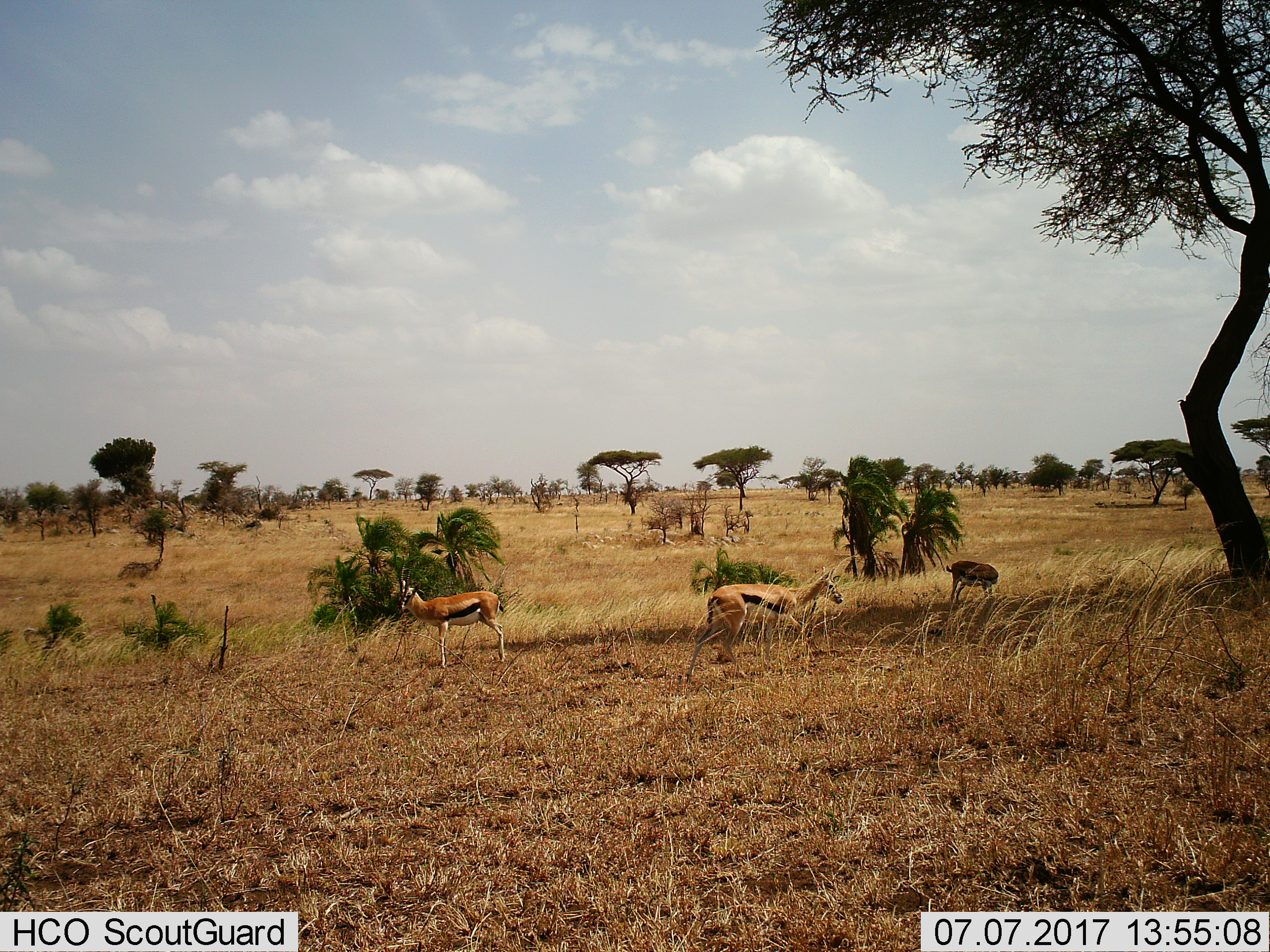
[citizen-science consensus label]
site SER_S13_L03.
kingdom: Animalia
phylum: Chordata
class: Mammalia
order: Artiodactyla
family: Bovidae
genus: Eudorcas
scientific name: Eudorcas thomsonii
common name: thomson's gazelle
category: gazellethomsons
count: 3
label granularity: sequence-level